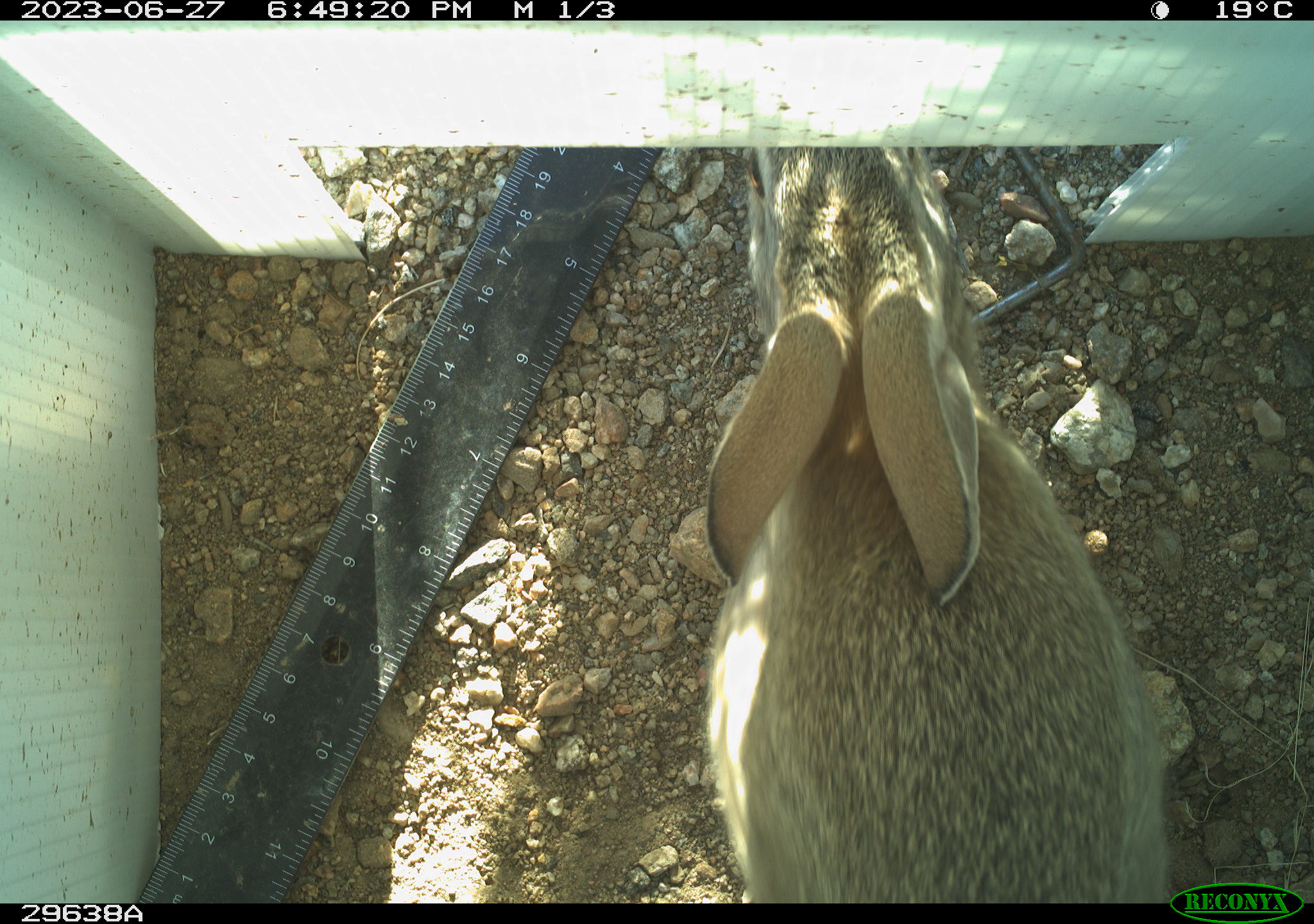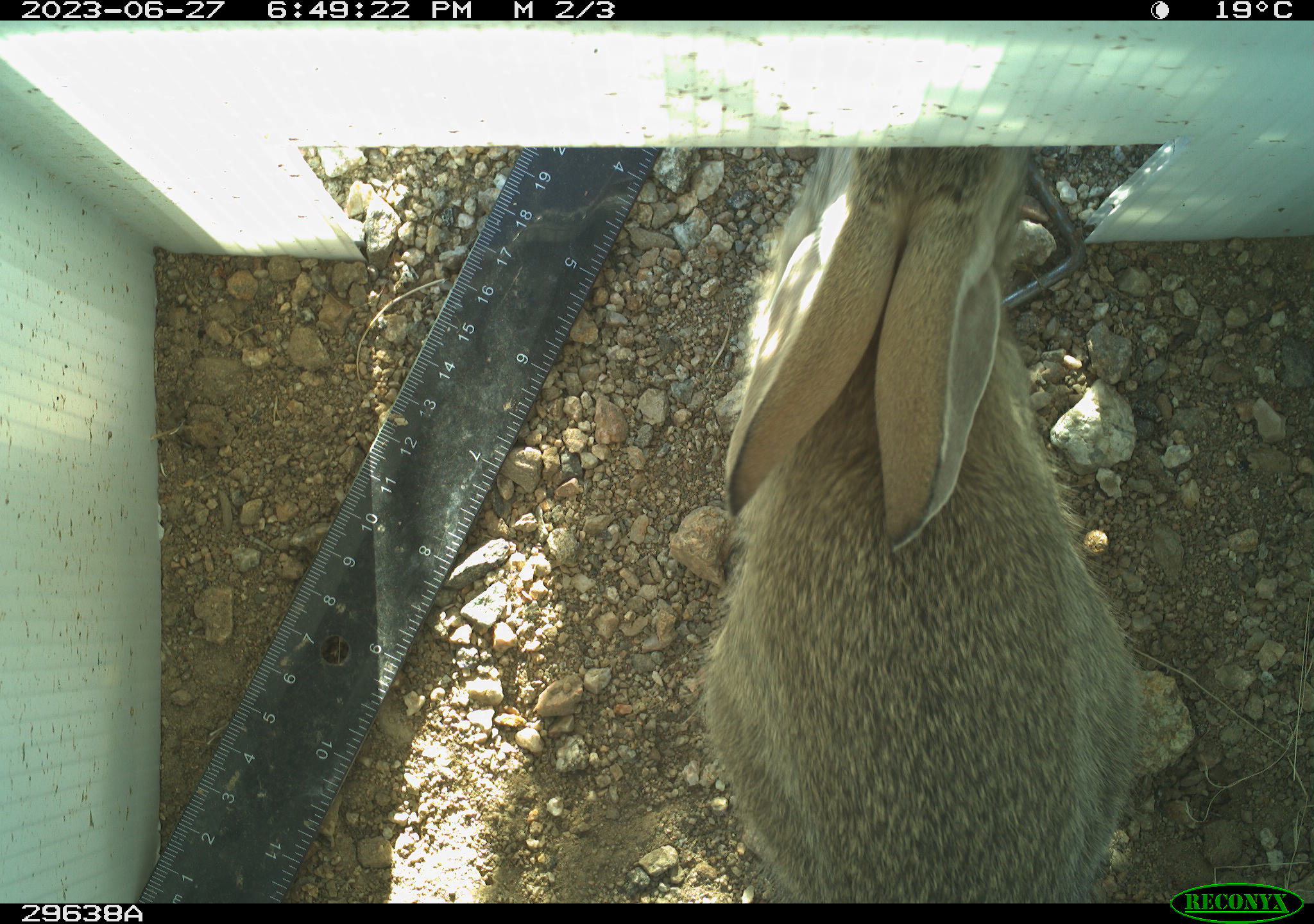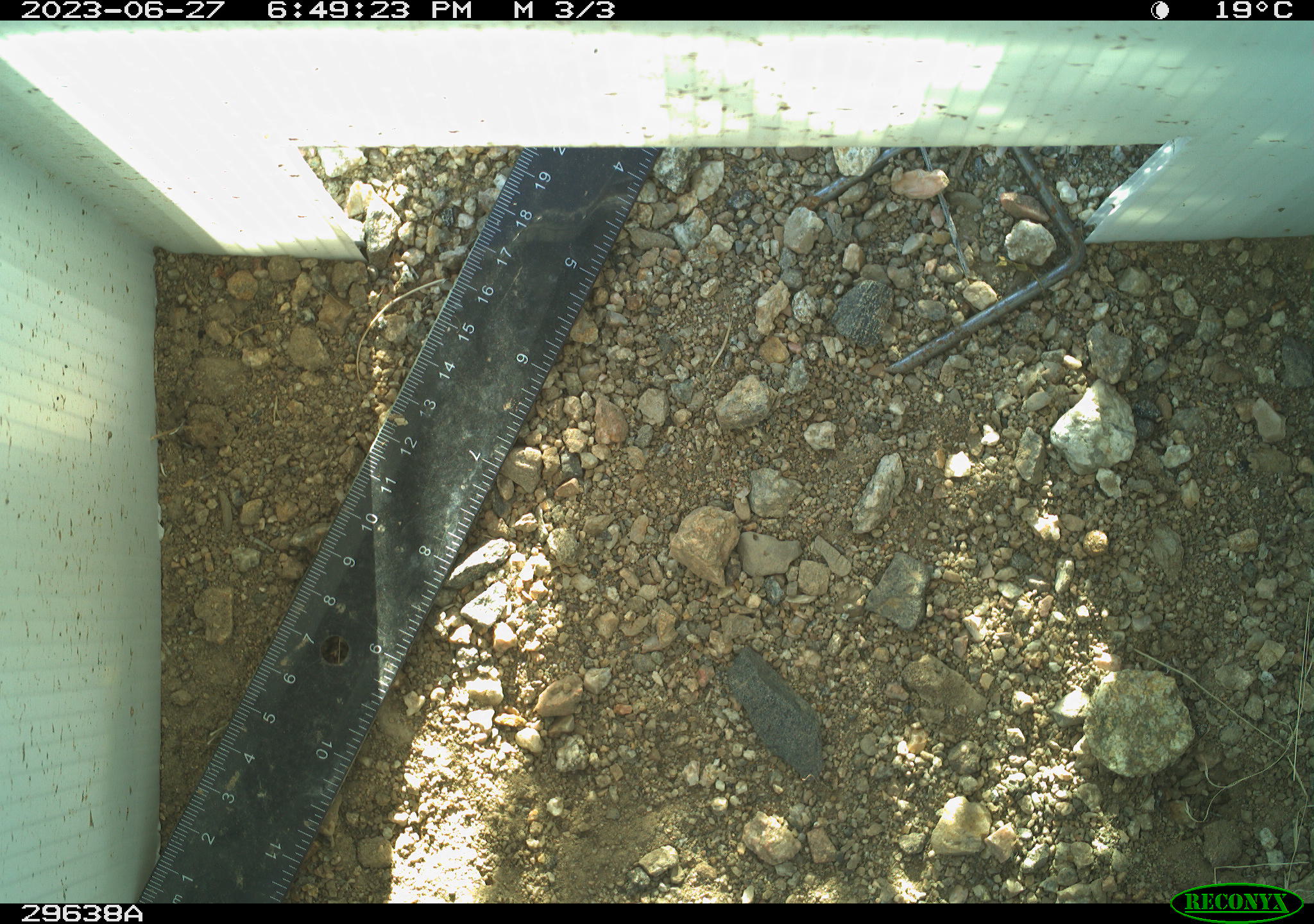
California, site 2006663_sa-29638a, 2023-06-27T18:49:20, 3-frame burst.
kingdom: Animalia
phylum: Chordata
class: Mammalia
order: Lagomorpha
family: Leporidae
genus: Sylvilagus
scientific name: Sylvilagus audubonii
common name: desert cottontail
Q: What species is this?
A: Desert cottontail (Sylvilagus audubonii).